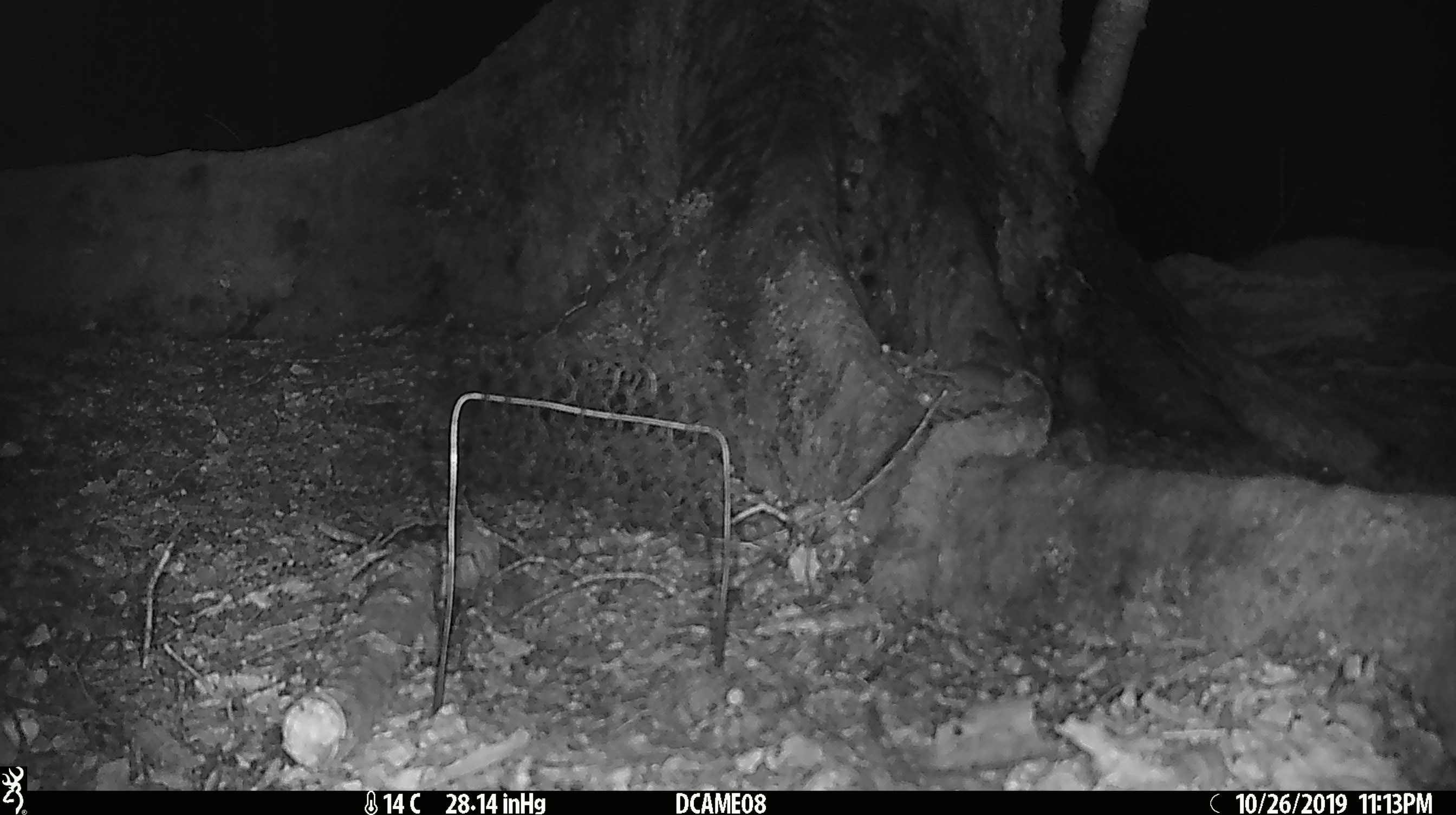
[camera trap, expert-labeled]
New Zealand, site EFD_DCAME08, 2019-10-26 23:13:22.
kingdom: Animalia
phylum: Chordata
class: Mammalia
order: Rodentia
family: Muridae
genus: Mus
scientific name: Mus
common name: mouse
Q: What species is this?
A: Mouse (Mus).